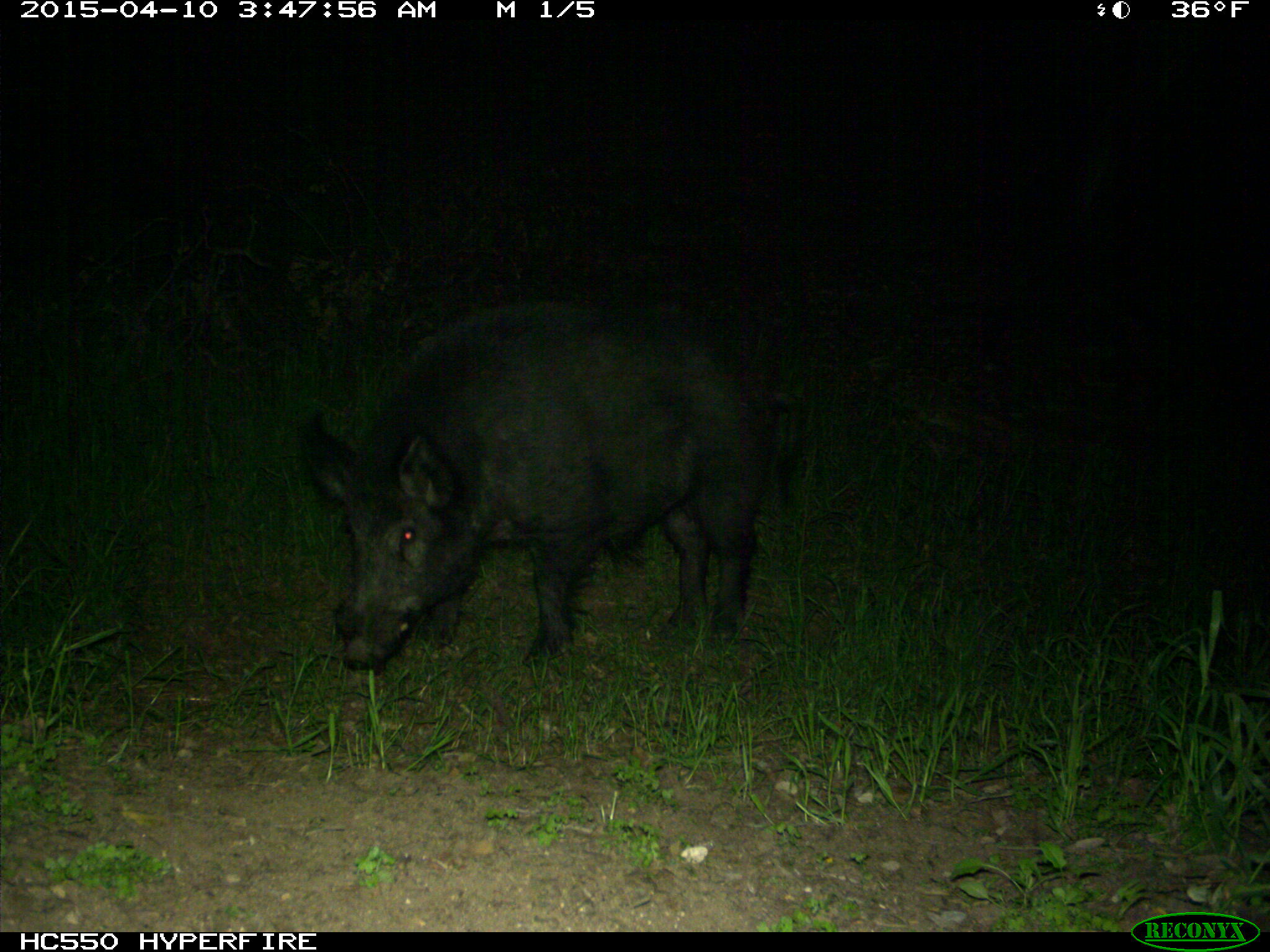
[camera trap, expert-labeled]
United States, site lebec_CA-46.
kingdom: Animalia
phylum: Chordata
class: Mammalia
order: Artiodactyla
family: Suidae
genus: Sus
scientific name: Sus scrofa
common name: wild boar